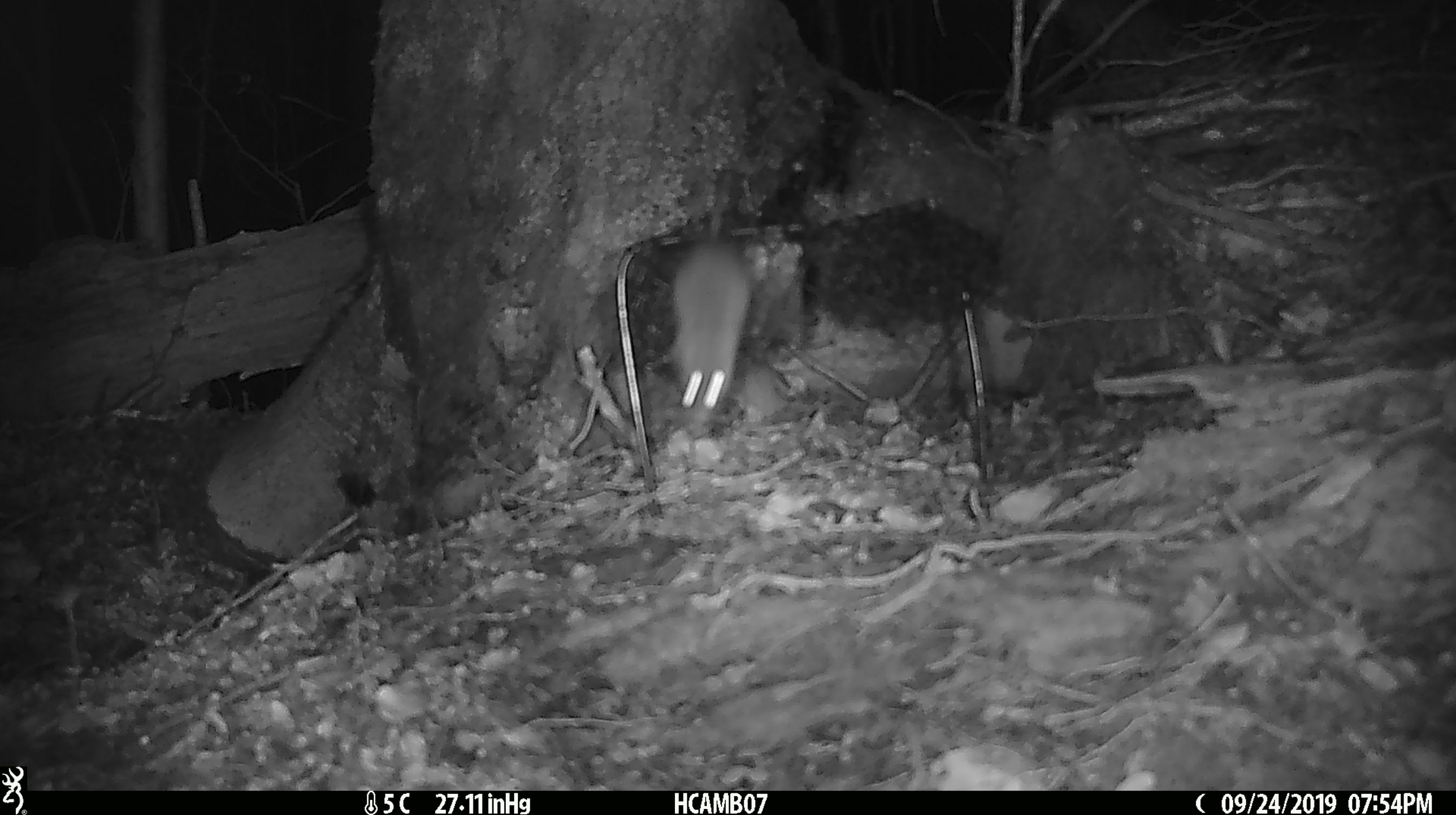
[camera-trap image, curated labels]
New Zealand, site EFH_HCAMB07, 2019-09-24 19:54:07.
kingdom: Animalia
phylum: Chordata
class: Mammalia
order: Rodentia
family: Muridae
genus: Mus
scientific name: Mus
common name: mouse